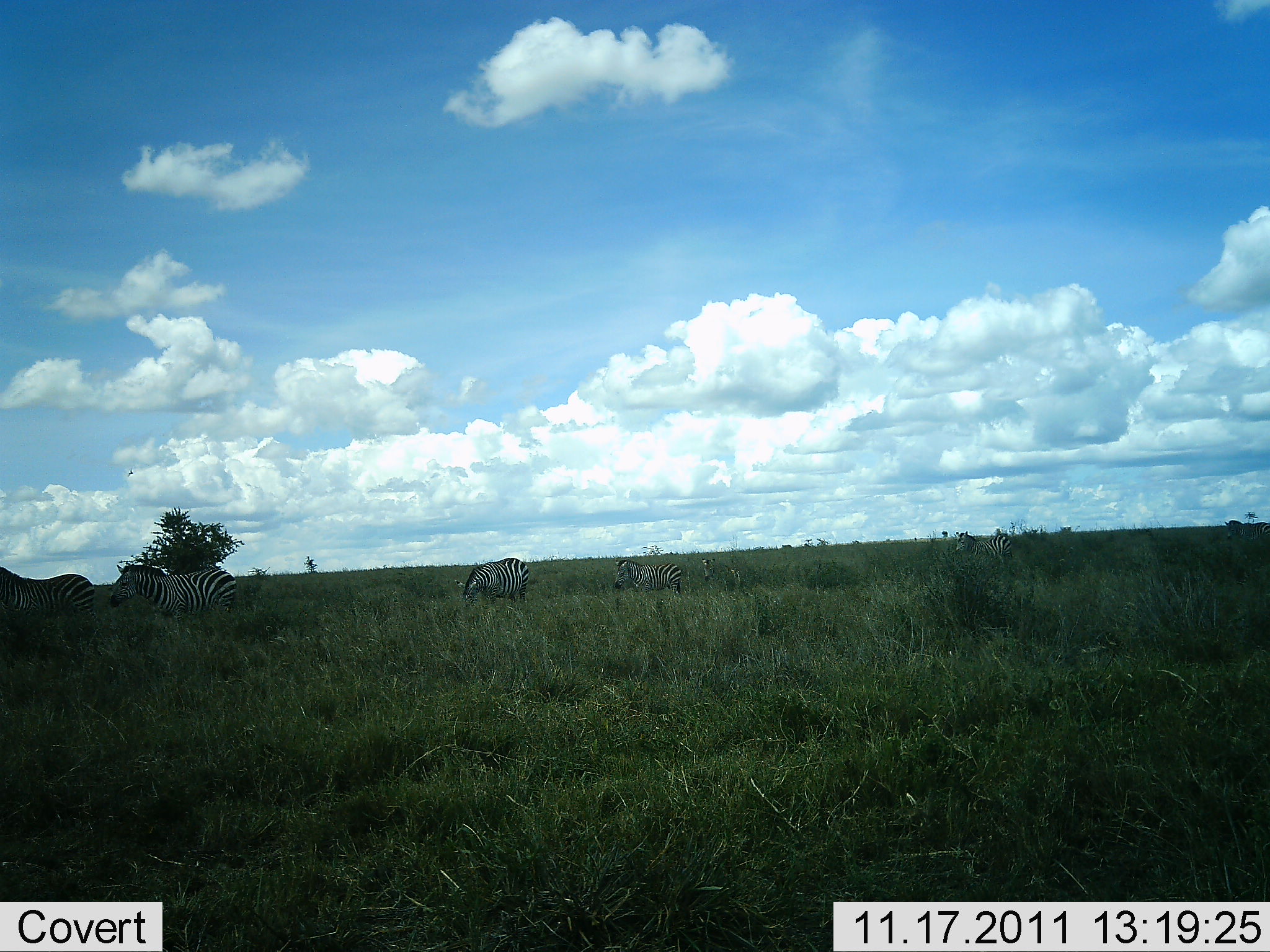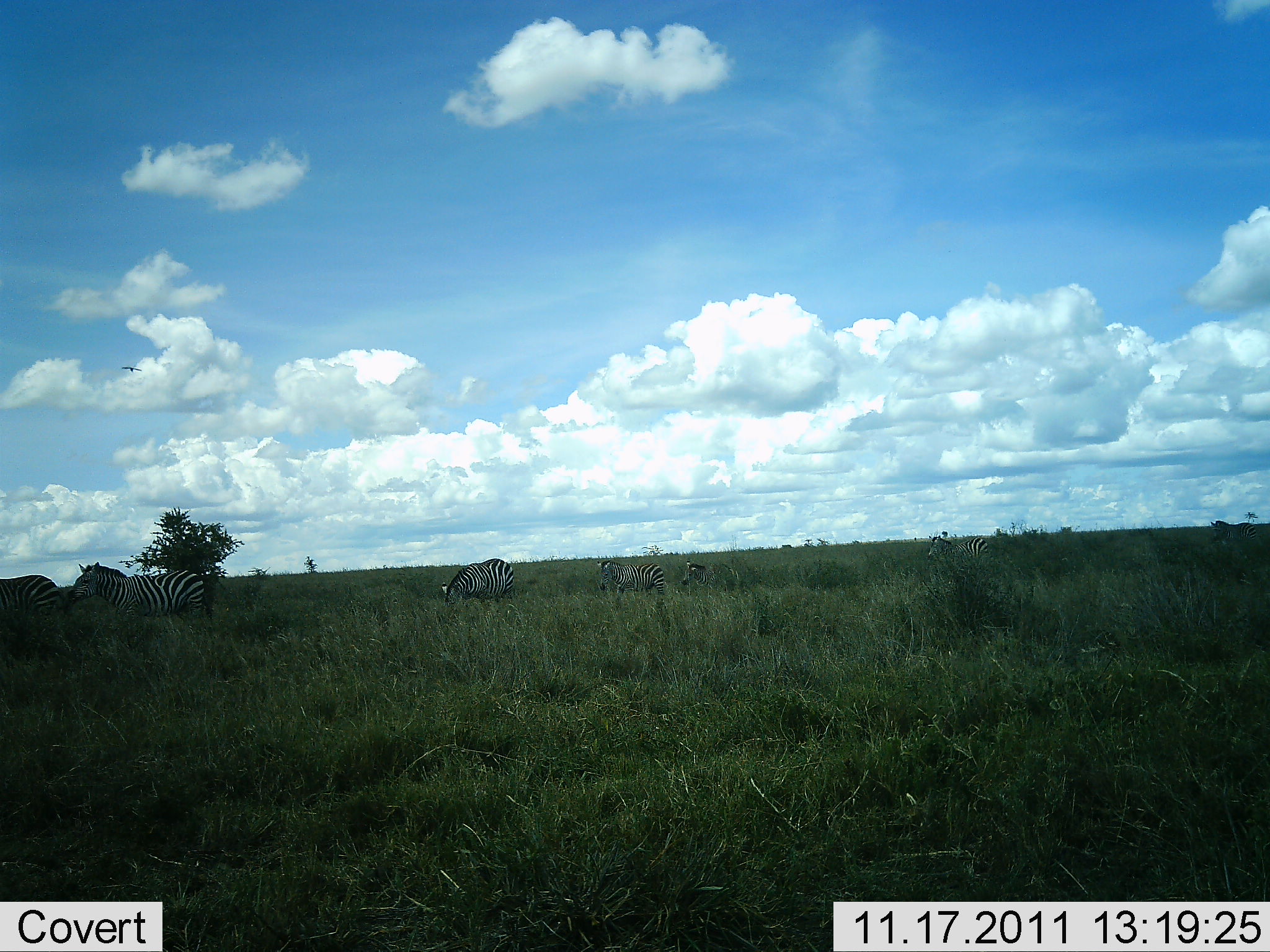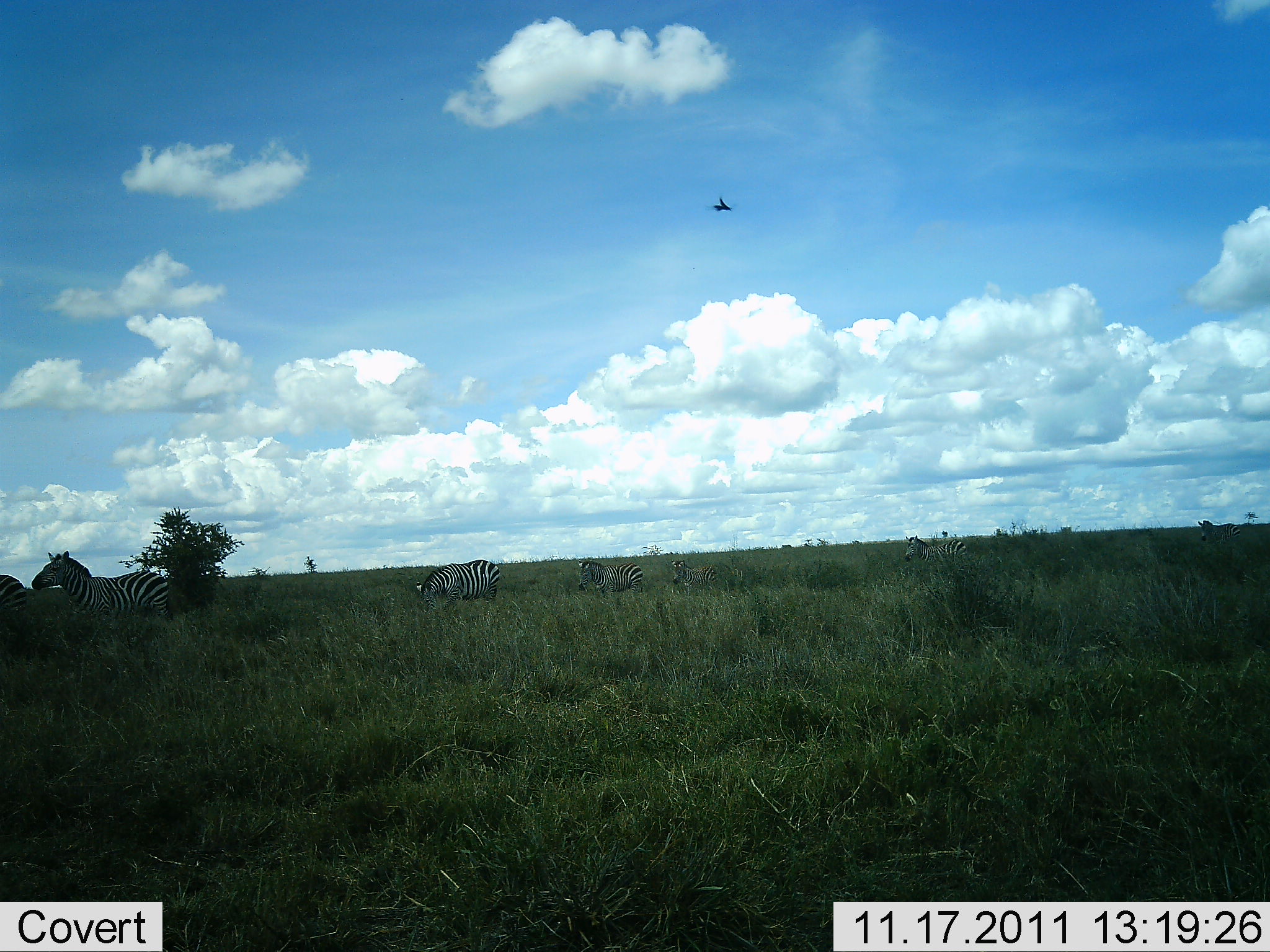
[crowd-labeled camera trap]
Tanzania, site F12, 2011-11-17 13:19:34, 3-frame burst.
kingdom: Animalia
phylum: Chordata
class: Mammalia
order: Perissodactyla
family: Equidae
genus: Equus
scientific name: Equus quagga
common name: plains zebra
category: zebra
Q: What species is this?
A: Zebra (plains zebra) (Equus quagga).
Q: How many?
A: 7.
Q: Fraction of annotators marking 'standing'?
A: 11%.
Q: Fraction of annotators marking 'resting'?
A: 0%.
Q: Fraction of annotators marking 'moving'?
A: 67%.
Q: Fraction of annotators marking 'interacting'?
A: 0%.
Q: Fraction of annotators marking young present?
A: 0%.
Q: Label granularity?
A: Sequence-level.